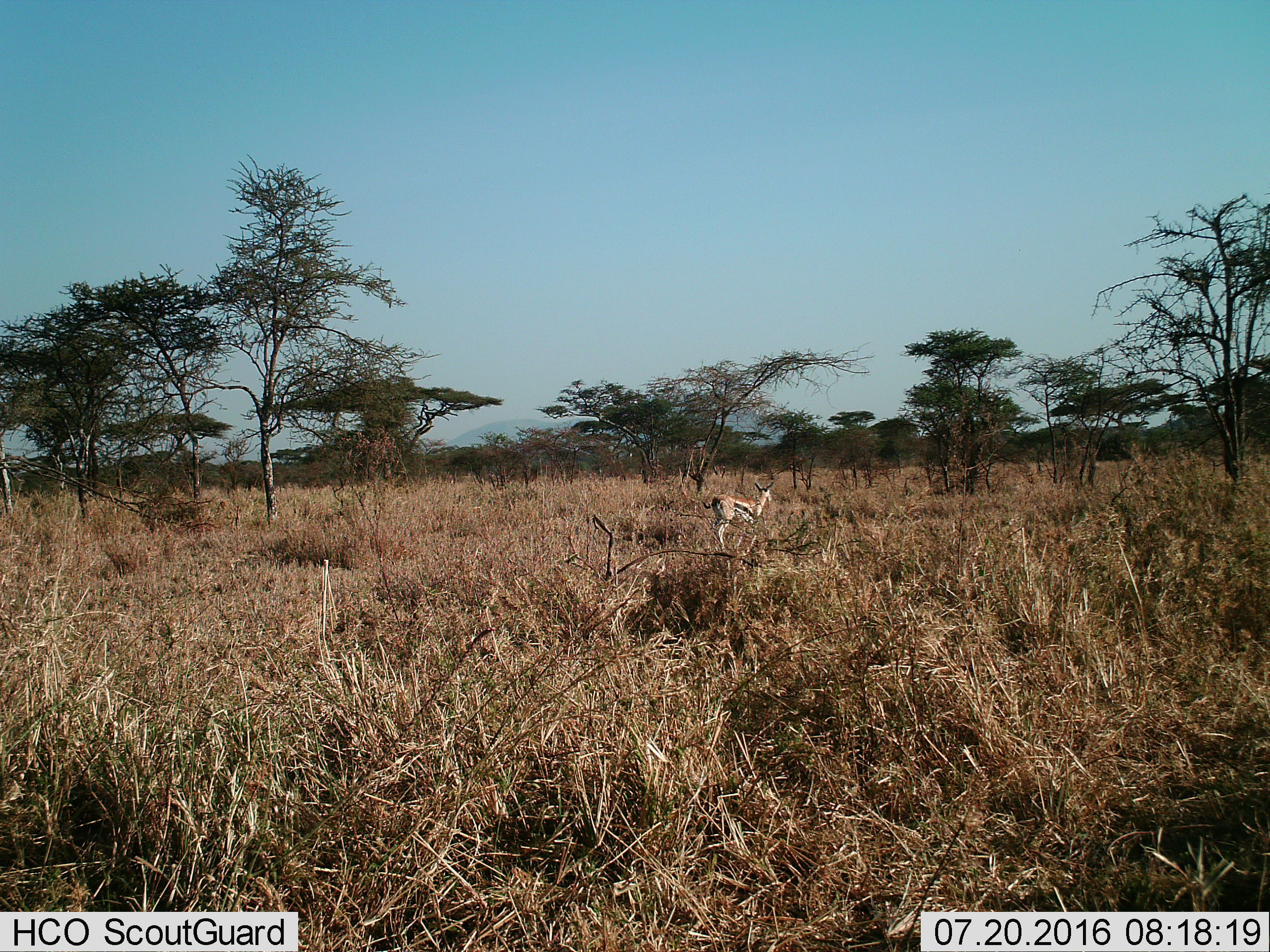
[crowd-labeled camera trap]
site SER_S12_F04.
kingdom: Animalia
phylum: Chordata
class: Mammalia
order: Artiodactyla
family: Bovidae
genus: Eudorcas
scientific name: Eudorcas thomsonii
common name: thomson's gazelle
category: gazellethomsons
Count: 1.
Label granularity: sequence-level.